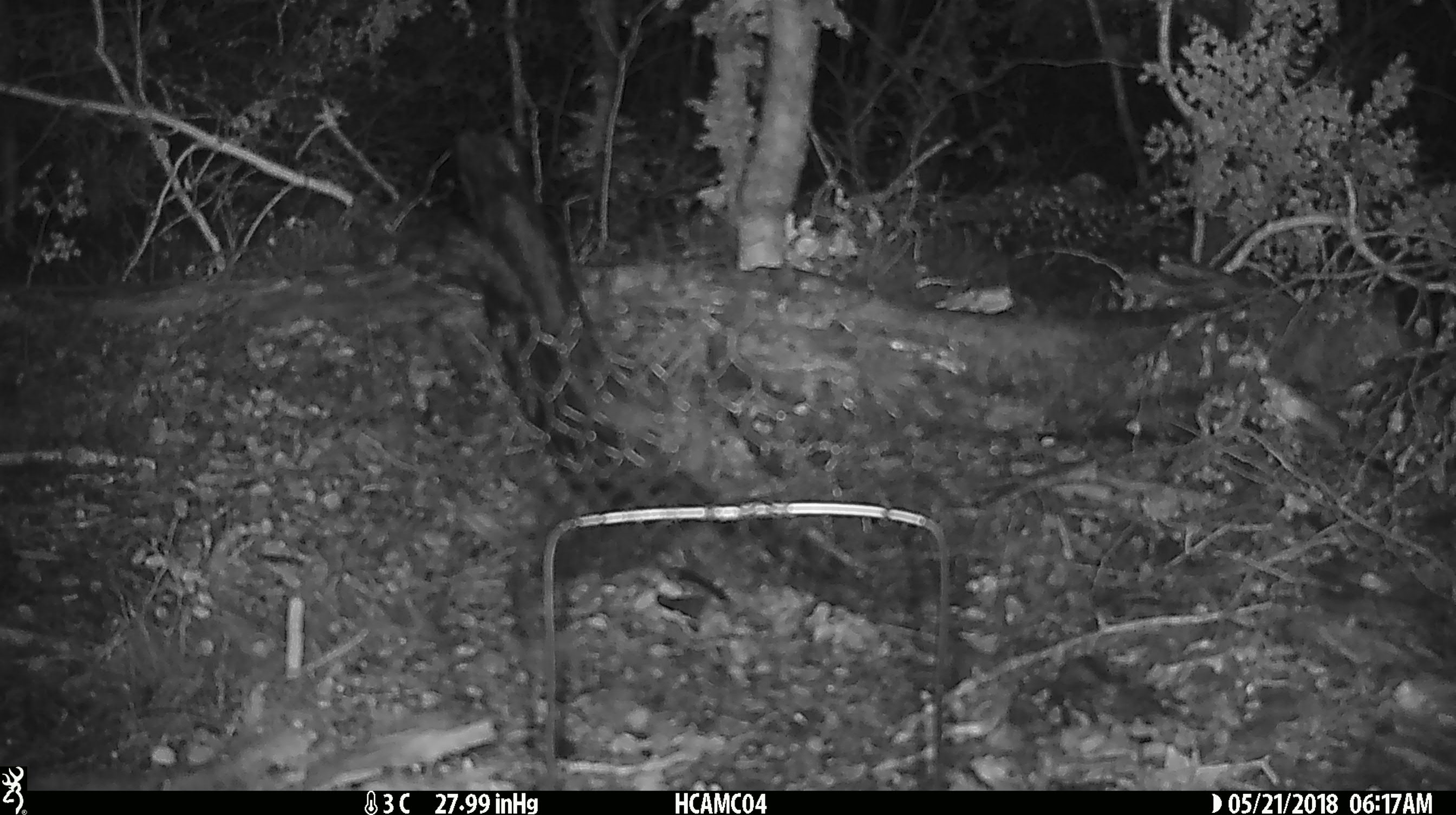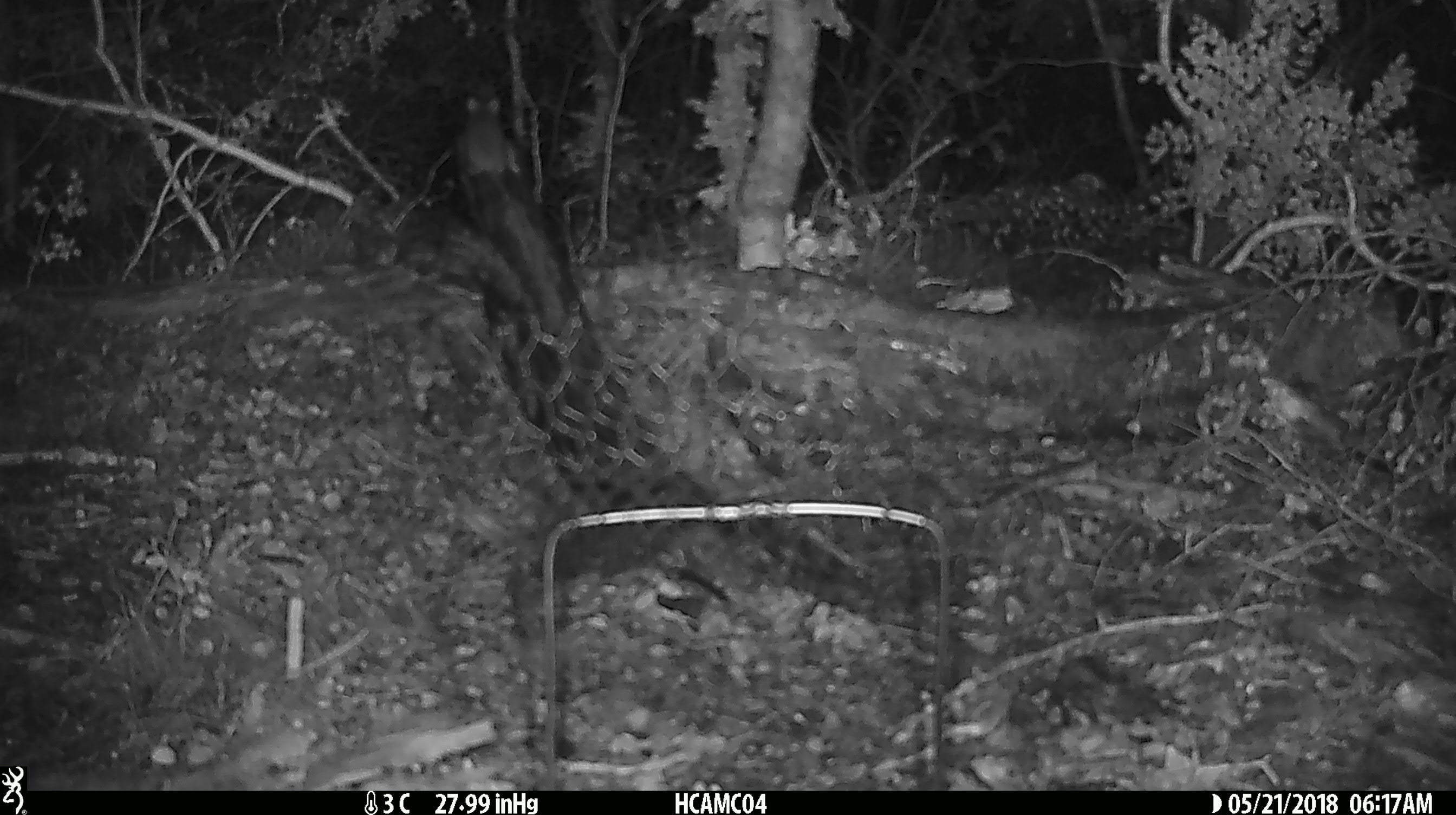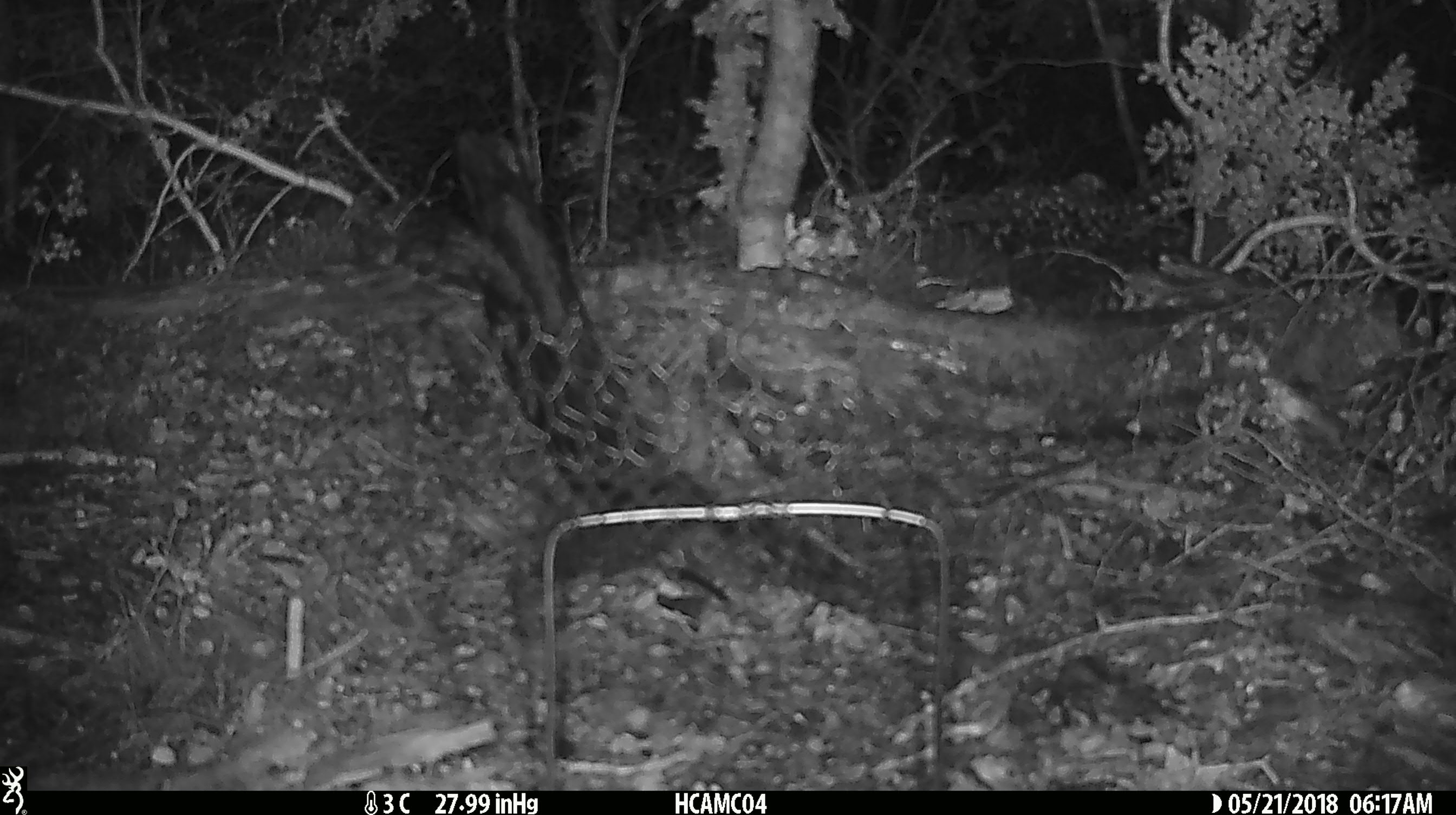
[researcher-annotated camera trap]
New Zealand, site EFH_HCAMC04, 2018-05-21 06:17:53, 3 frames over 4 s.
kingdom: Animalia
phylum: Chordata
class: Mammalia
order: Rodentia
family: Muridae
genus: Mus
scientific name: Mus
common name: mouse